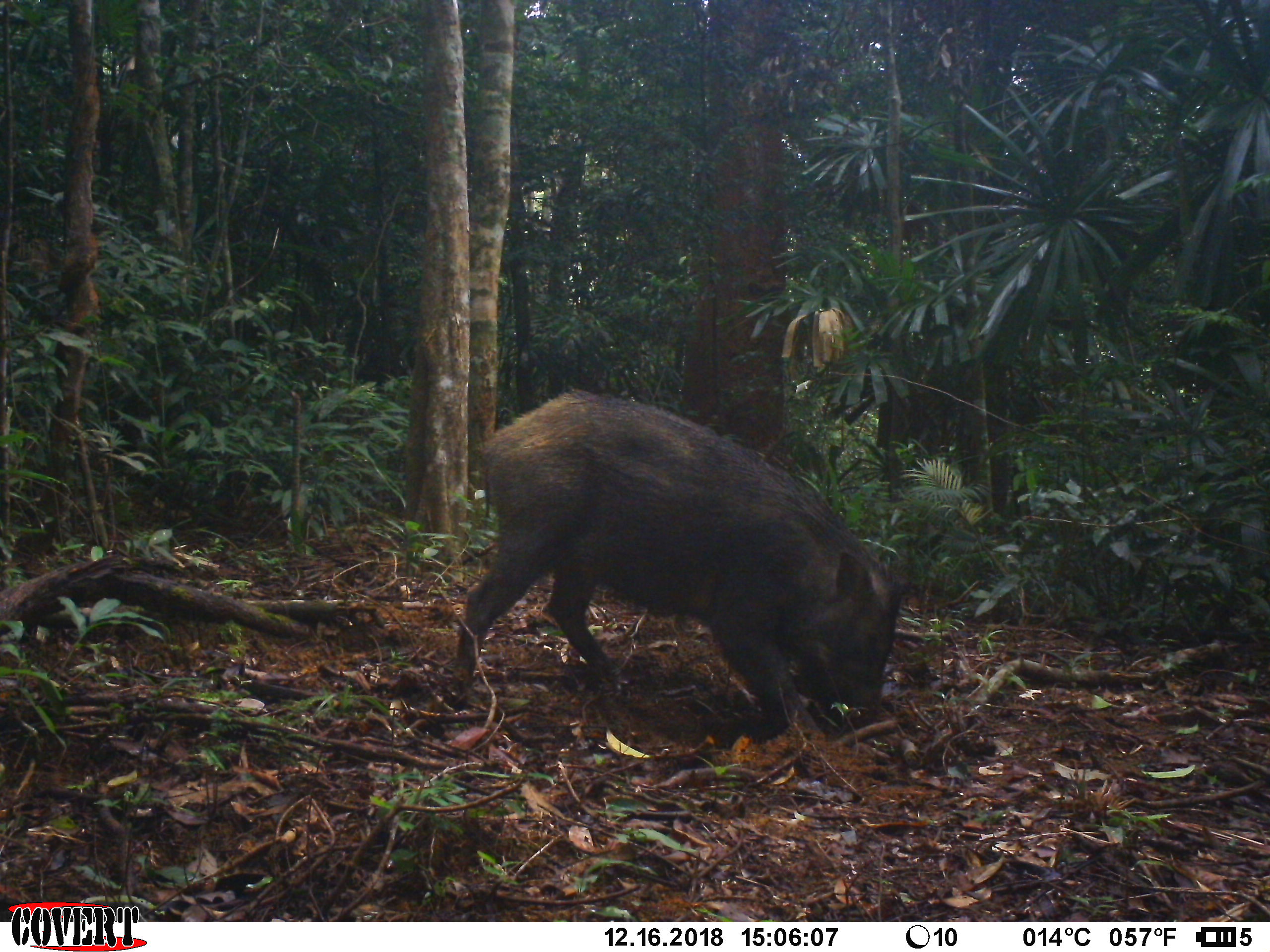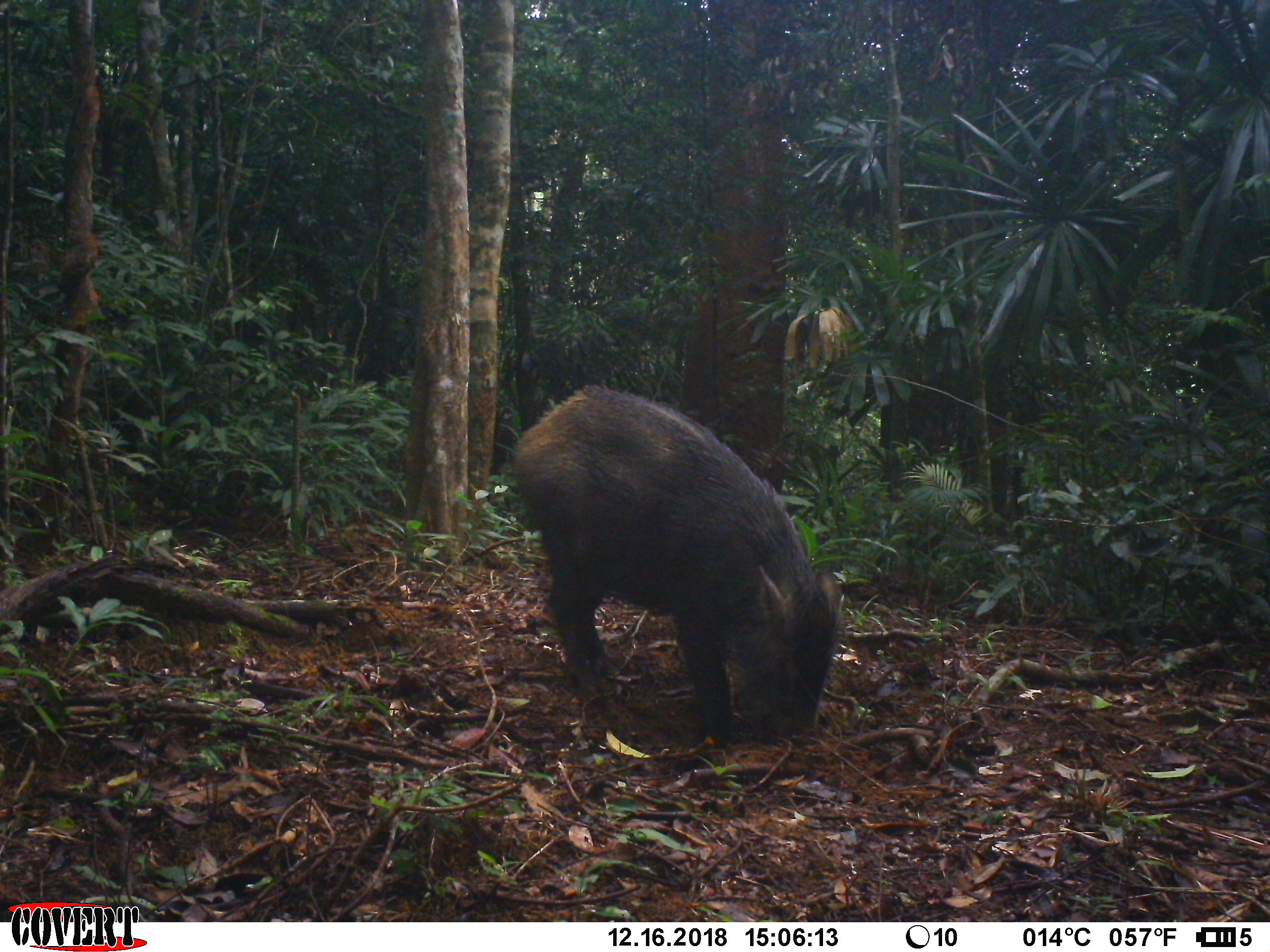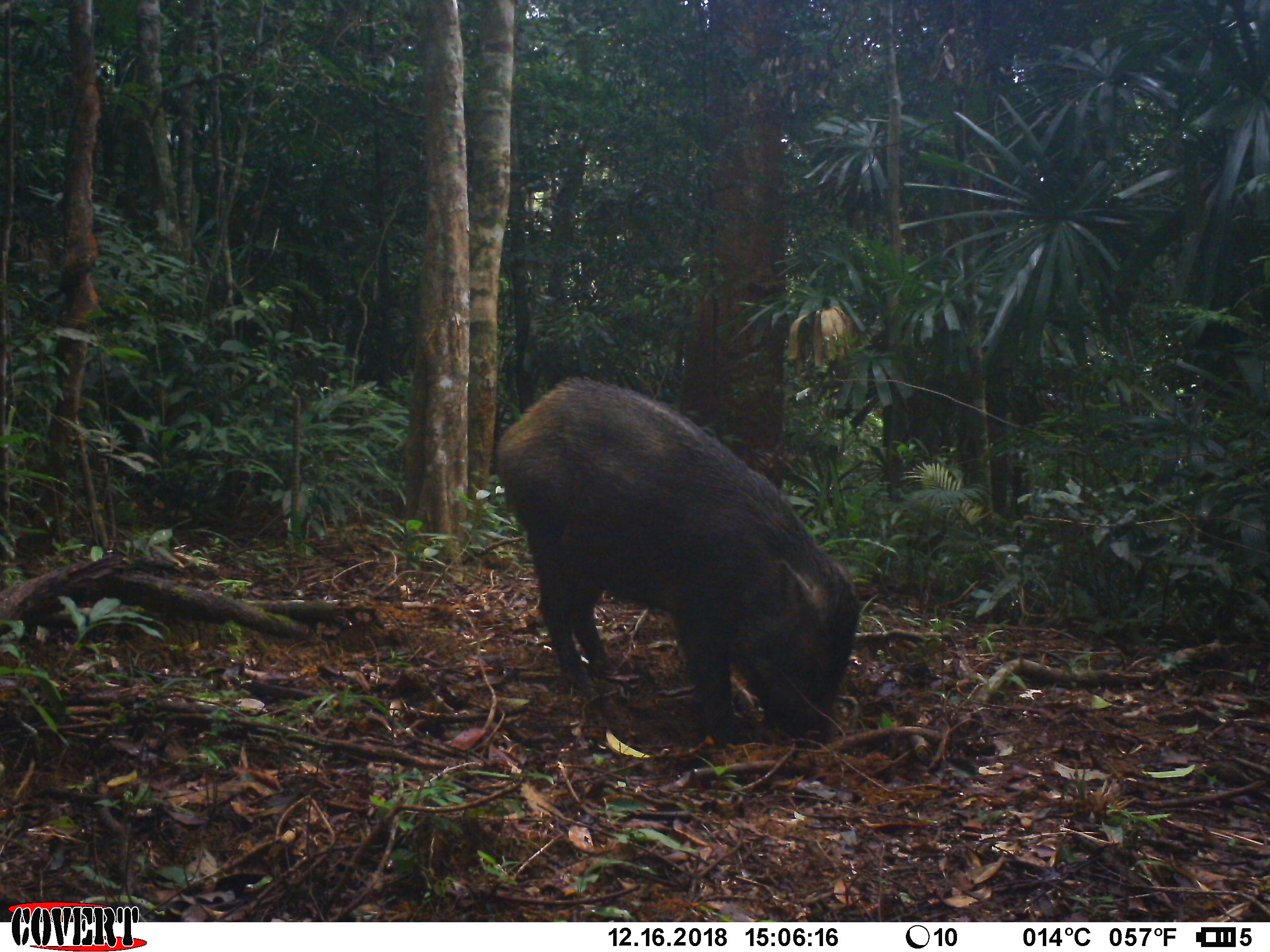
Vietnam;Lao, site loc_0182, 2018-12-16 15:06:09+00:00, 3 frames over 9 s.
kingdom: Animalia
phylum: Chordata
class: Mammalia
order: Artiodactyla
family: Suidae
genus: Sus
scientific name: Sus scrofa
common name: eurasian wild pig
Eurasian wild pig (Sus scrofa). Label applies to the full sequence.